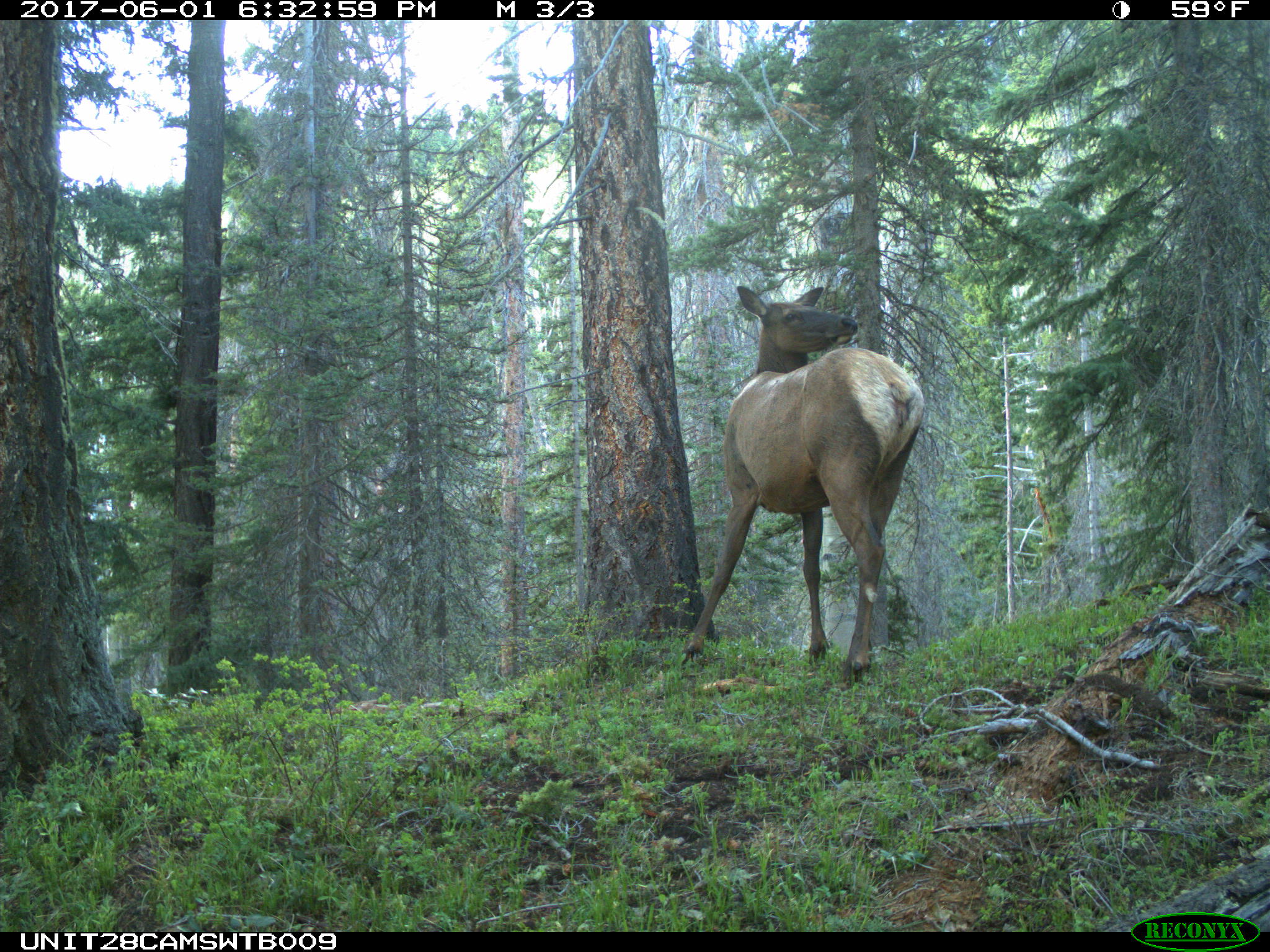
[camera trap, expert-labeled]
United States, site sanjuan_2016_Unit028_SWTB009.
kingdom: Animalia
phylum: Chordata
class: Mammalia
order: Artiodactyla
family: Cervidae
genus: Cervus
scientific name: Cervus elaphus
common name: red deer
Cervus elaphus (red deer).